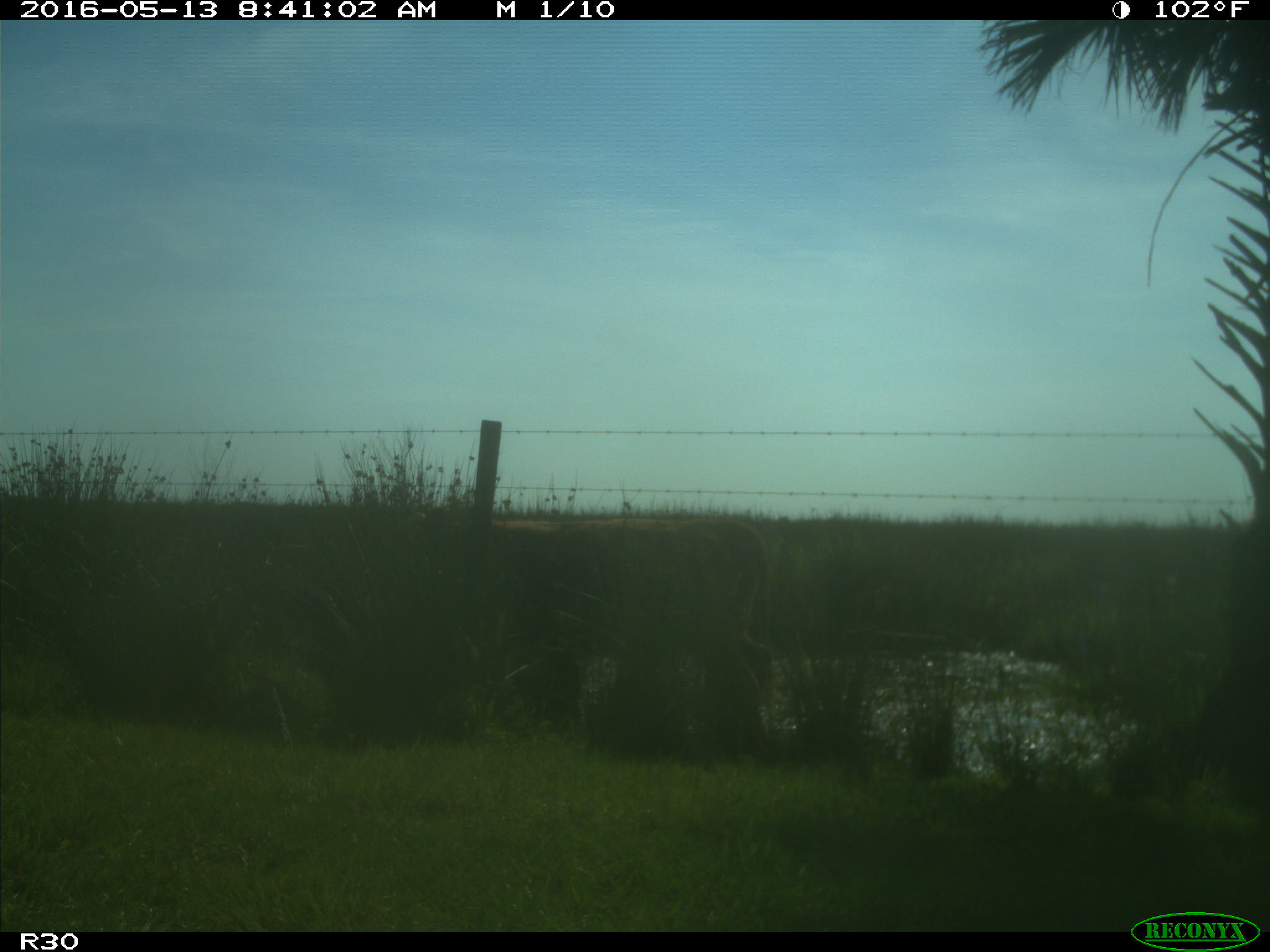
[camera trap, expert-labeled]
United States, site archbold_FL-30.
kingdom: Animalia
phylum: Chordata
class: Mammalia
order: Artiodactyla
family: Bovidae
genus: Bos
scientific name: Bos taurus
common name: domestic cow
Bos taurus (domestic cow).